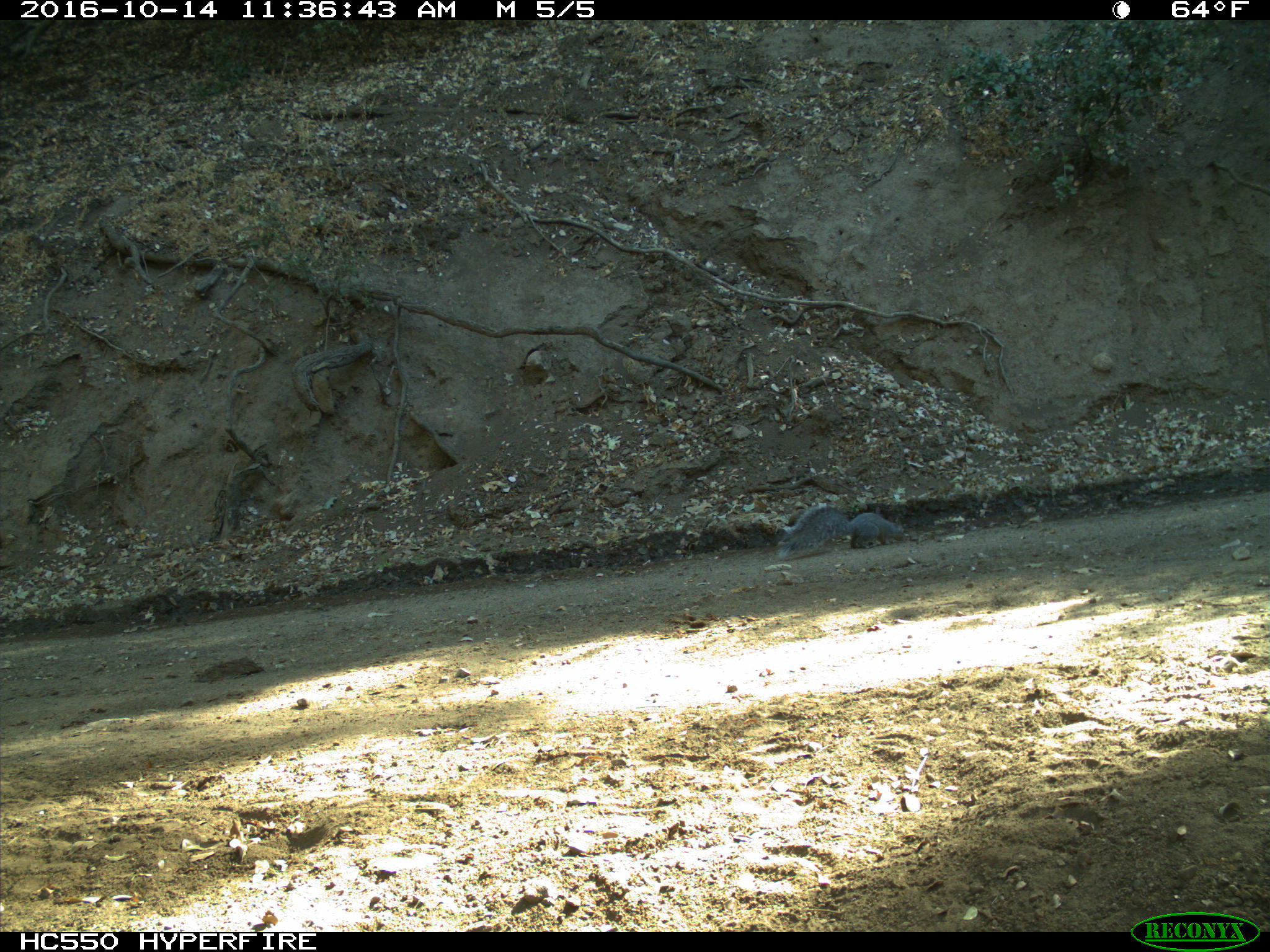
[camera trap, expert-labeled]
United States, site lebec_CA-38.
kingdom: Animalia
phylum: Chordata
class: Mammalia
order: Rodentia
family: Sciuridae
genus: Sciurus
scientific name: Sciurus carolinensis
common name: eastern gray squirrel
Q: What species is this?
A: Sciurus carolinensis (eastern gray squirrel).